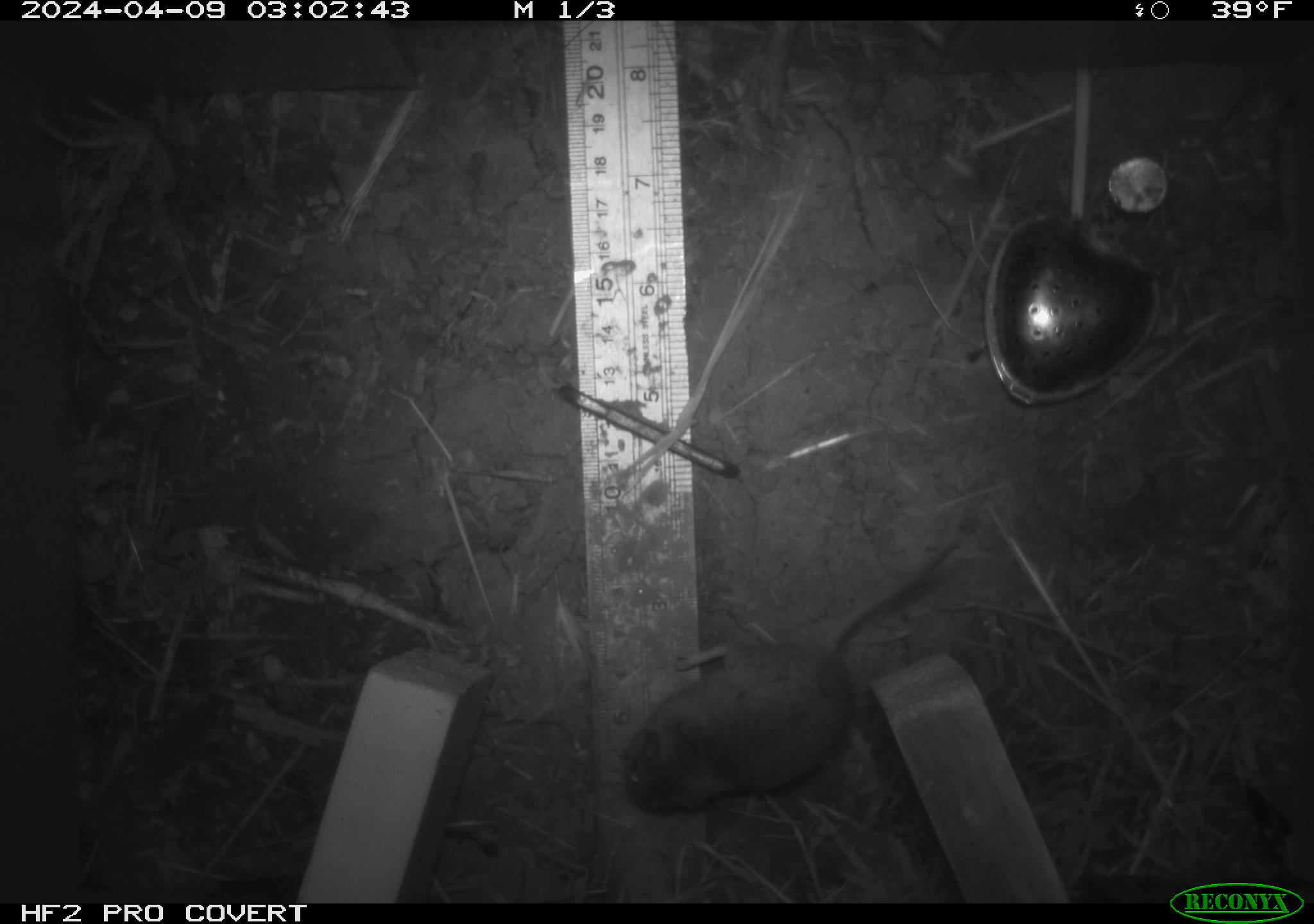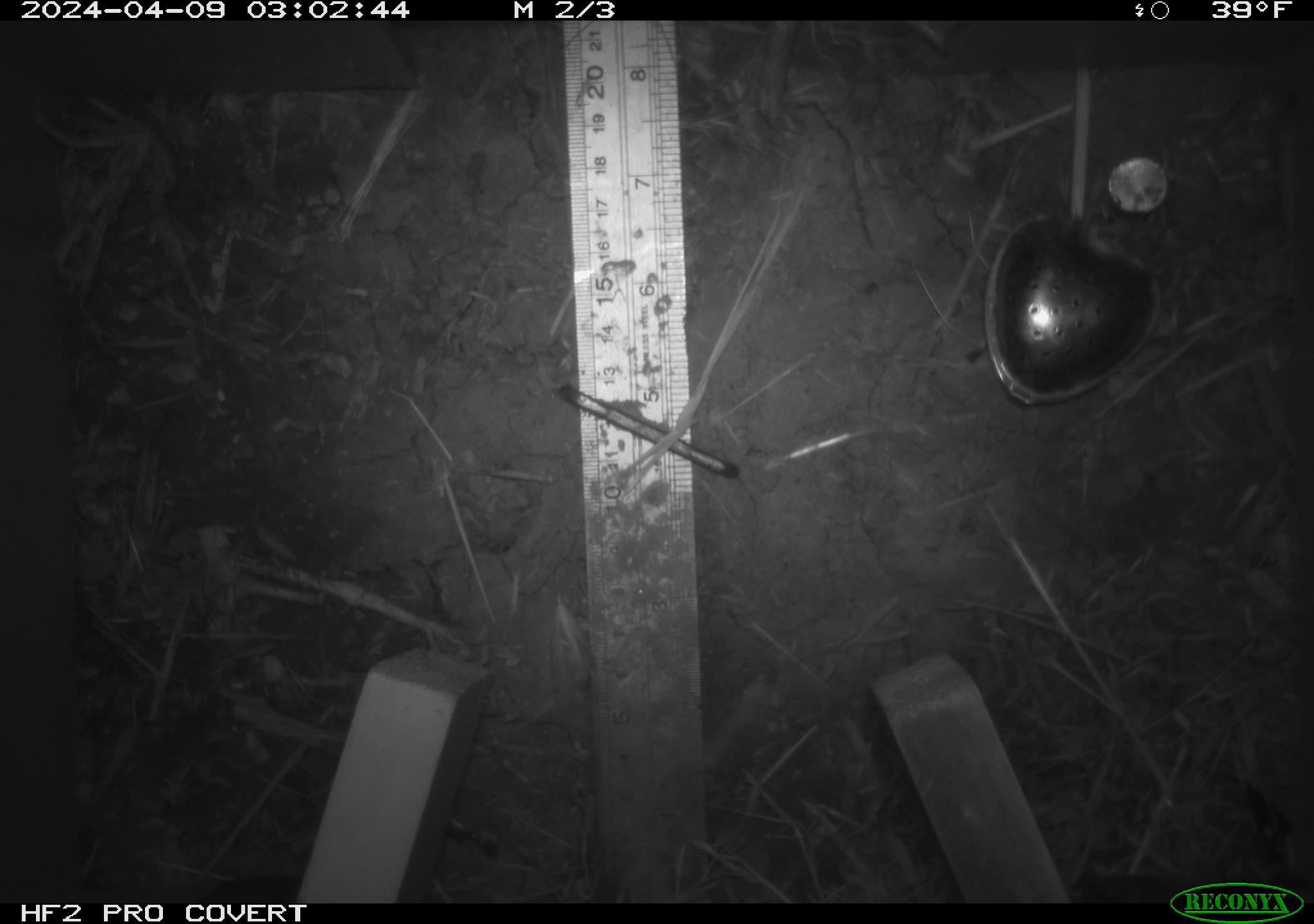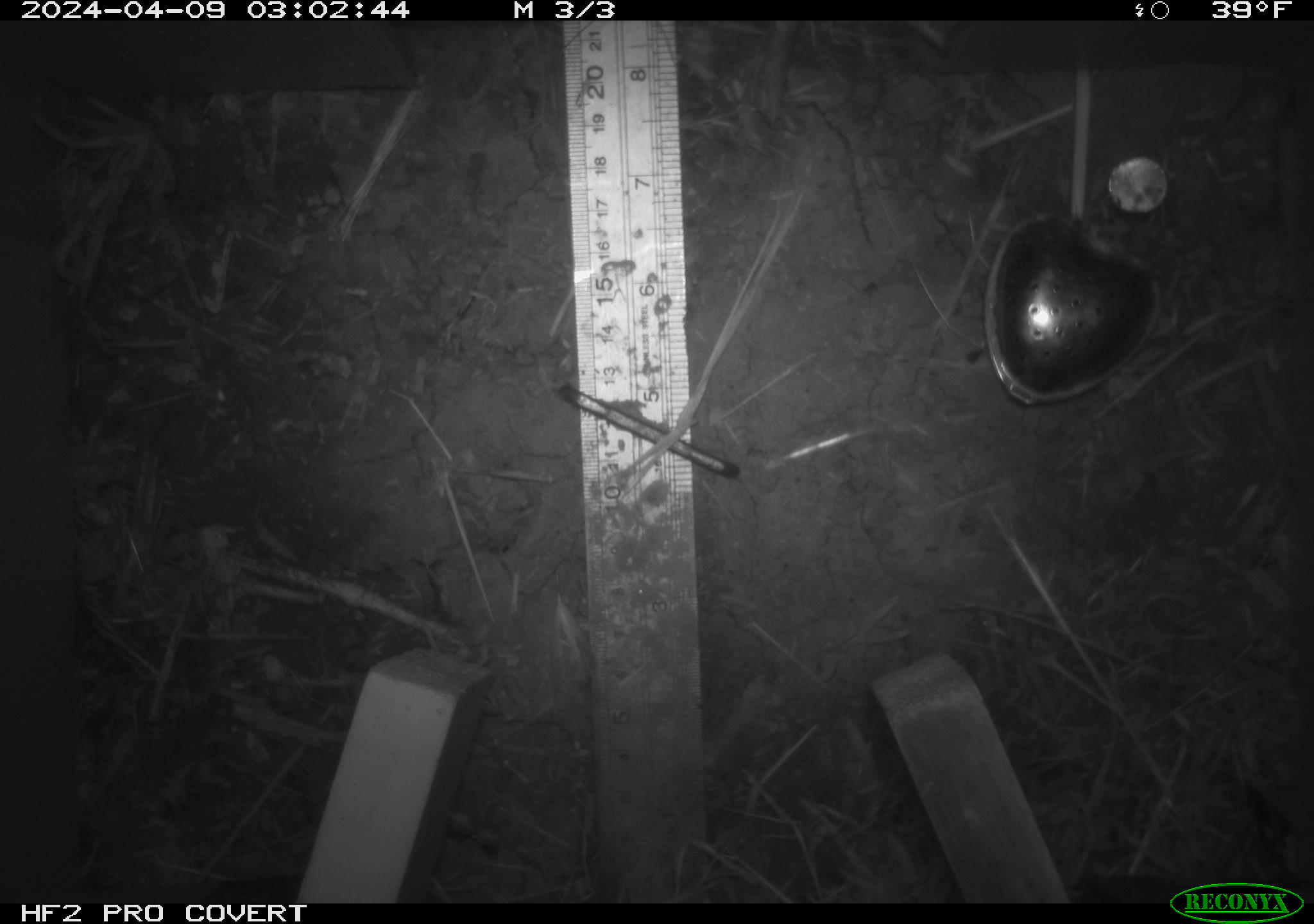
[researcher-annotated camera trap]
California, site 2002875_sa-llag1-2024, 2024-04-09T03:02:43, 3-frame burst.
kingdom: Animalia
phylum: Chordata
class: Mammalia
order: Rodentia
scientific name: Rodentia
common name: mouse species